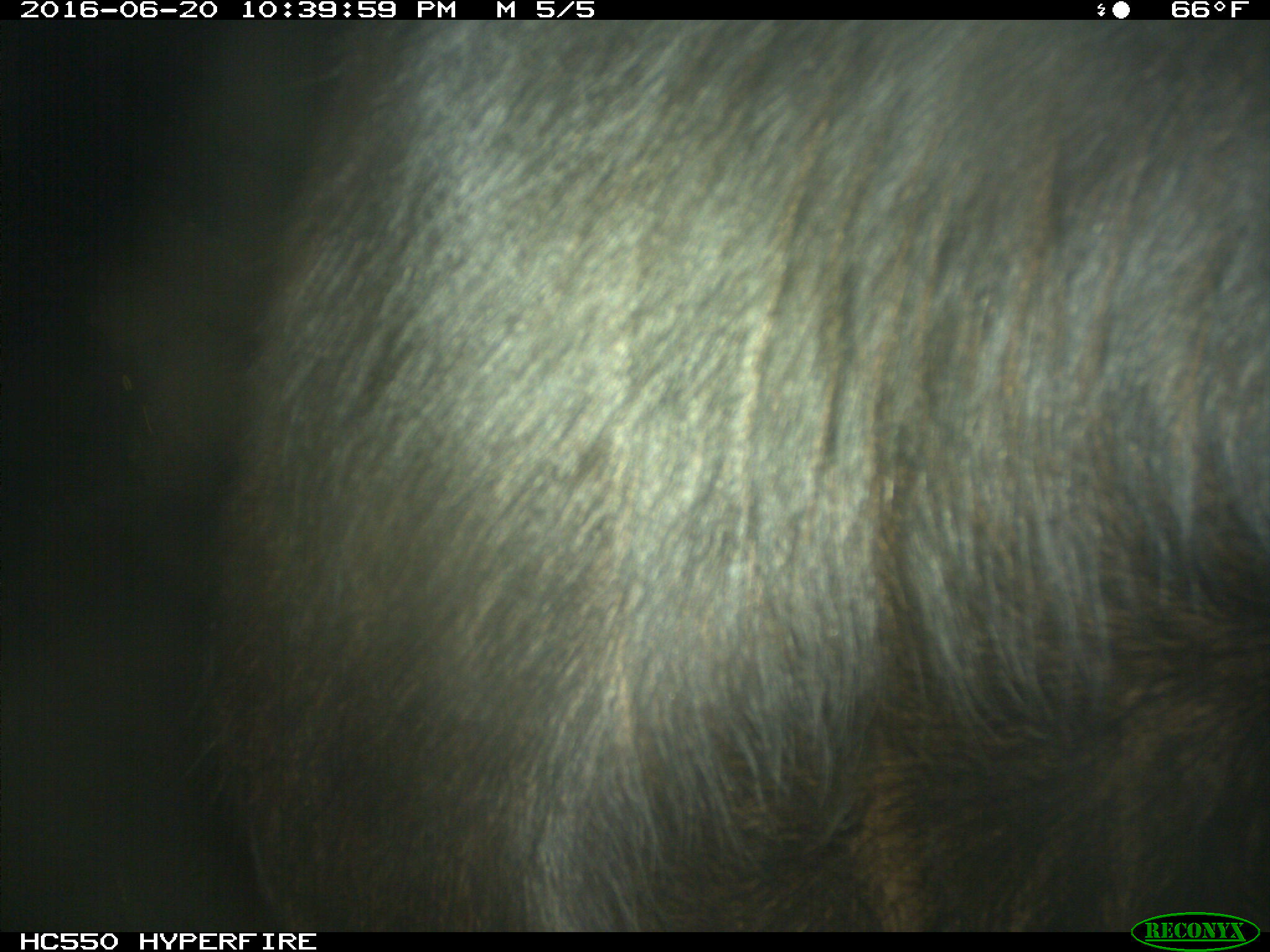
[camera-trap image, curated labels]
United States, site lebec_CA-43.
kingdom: Animalia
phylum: Chordata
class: Mammalia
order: Artiodactyla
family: Bovidae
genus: Bos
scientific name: Bos taurus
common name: domestic cow